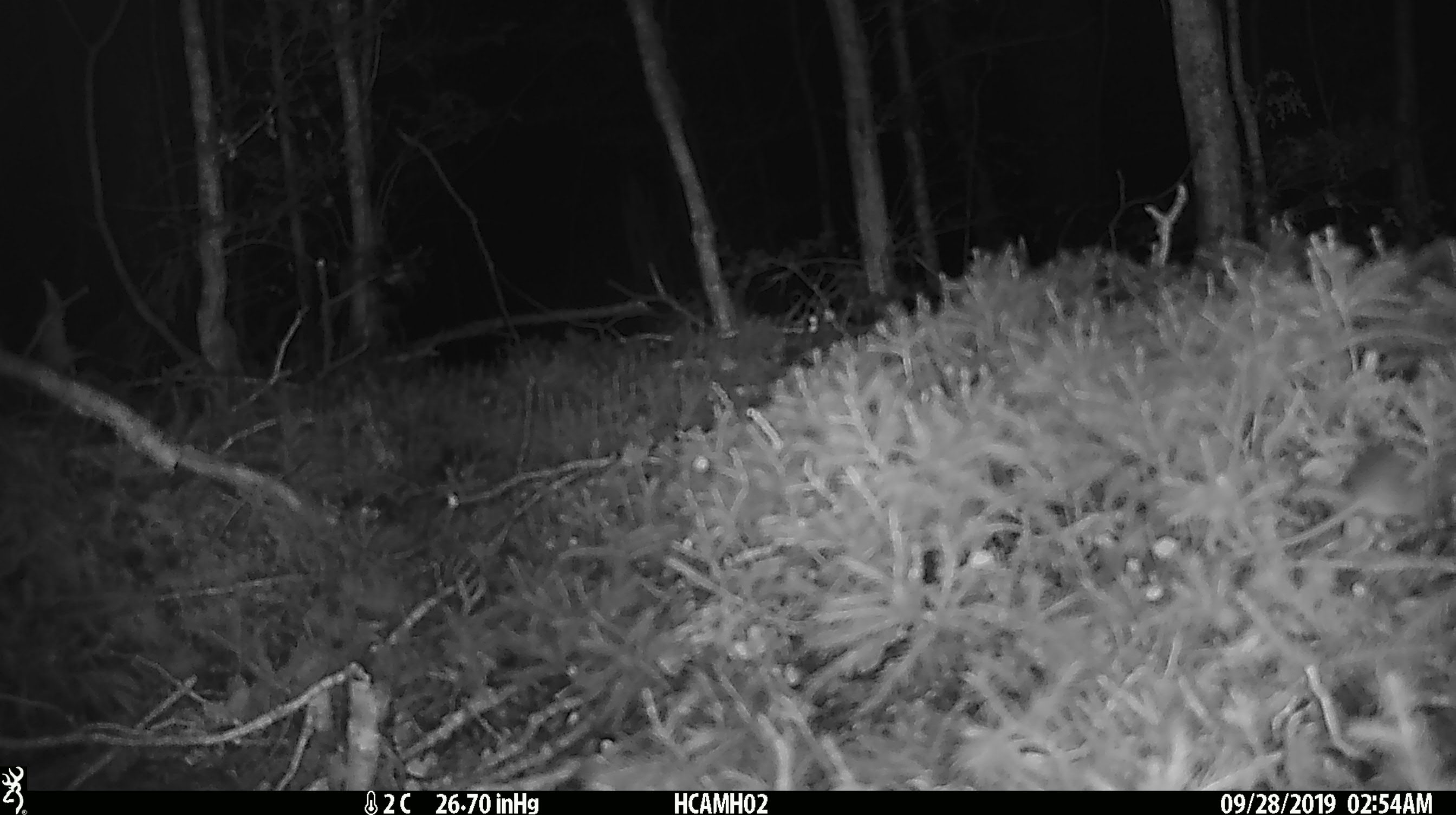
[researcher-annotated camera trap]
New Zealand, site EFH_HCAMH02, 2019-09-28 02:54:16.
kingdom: Animalia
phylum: Chordata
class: Mammalia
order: Rodentia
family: Muridae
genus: Mus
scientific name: Mus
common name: mouse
Mouse (Mus).